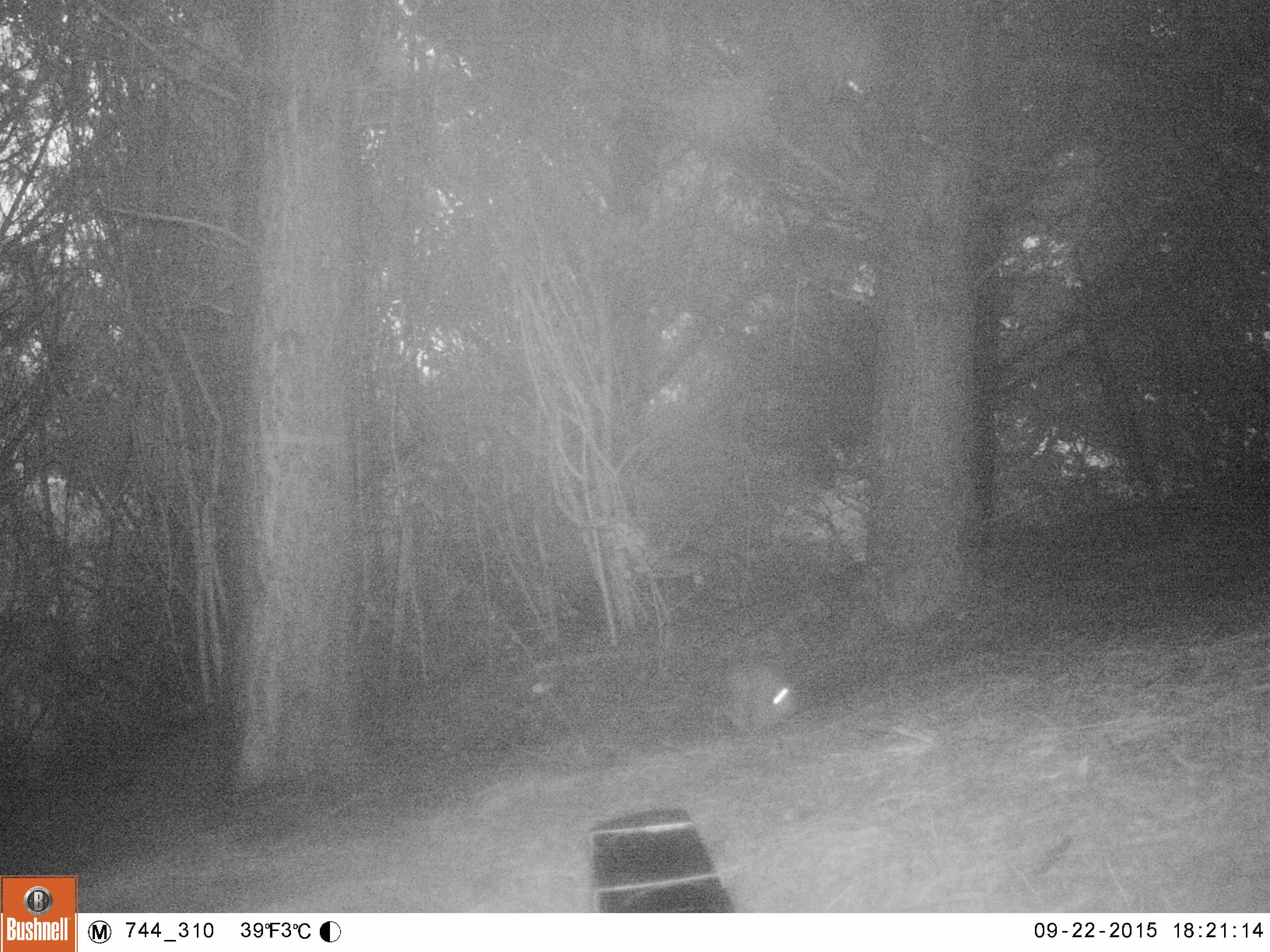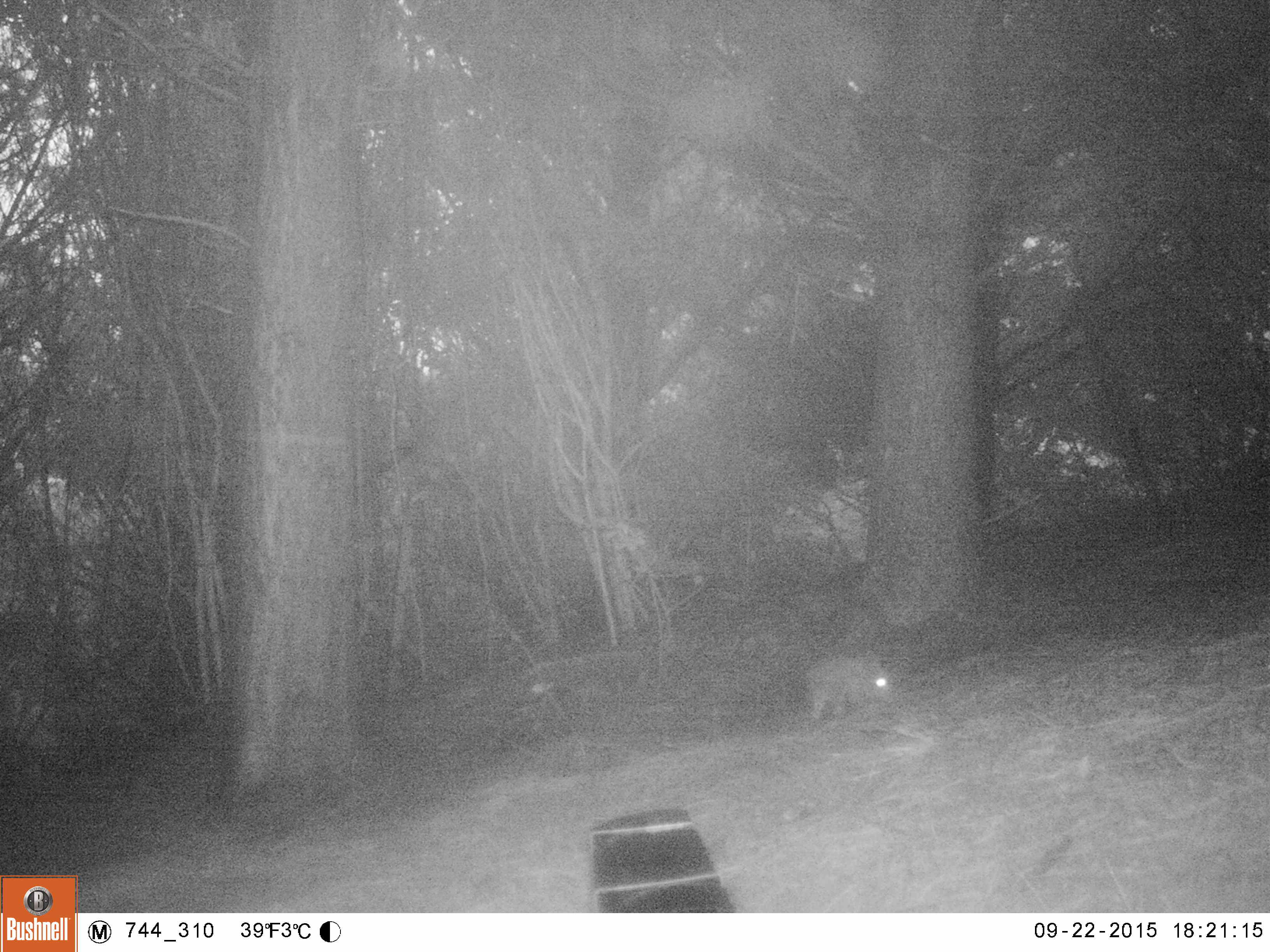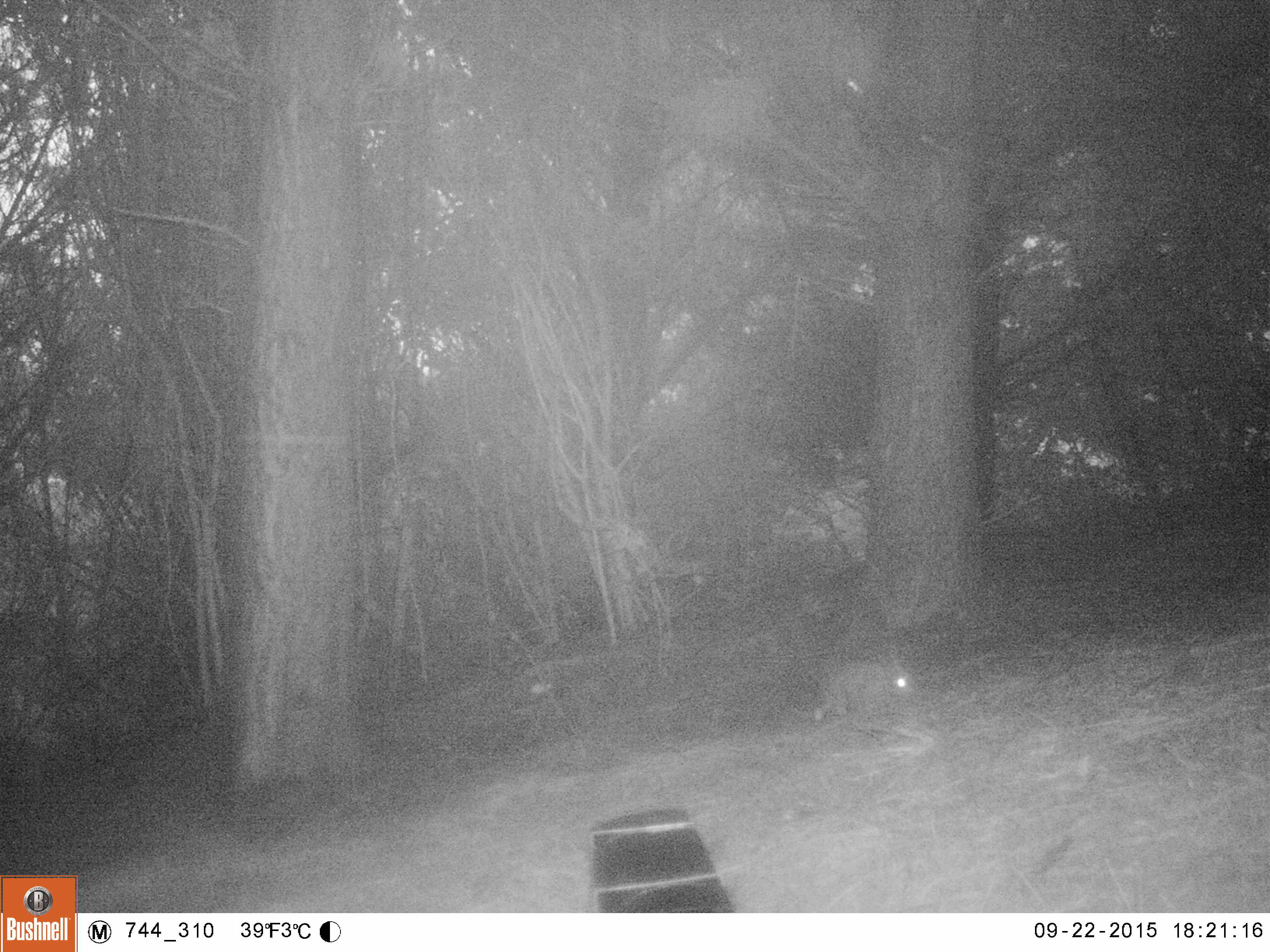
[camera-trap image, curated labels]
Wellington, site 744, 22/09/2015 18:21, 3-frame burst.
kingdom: Animalia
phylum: Chordata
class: Mammalia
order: Lagomorpha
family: Leporidae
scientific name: Leporidae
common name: rabbit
Rabbit (Leporidae).